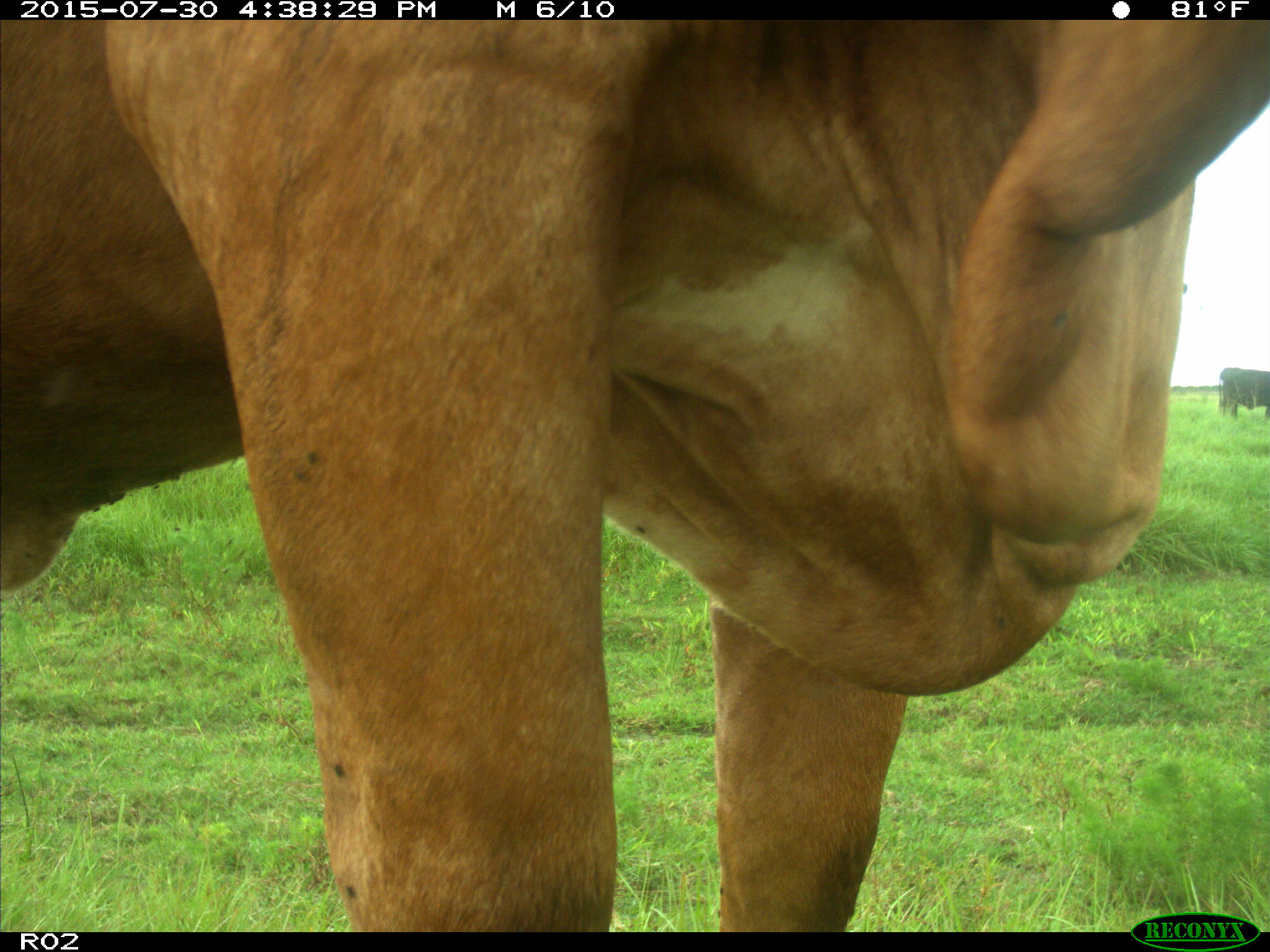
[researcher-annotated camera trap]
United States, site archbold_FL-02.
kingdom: Animalia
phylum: Chordata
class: Mammalia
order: Artiodactyla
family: Bovidae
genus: Bos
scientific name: Bos taurus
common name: domestic cow